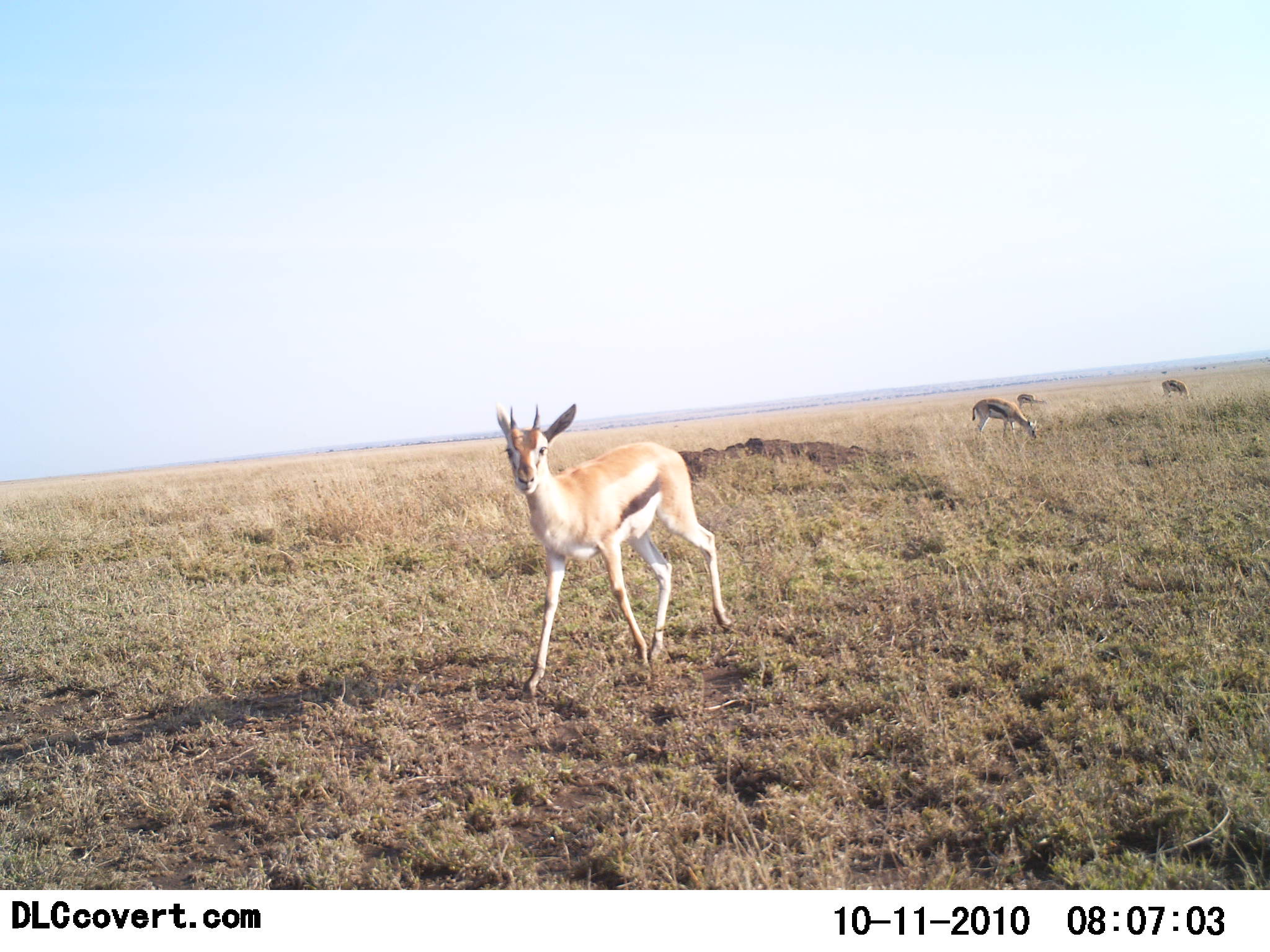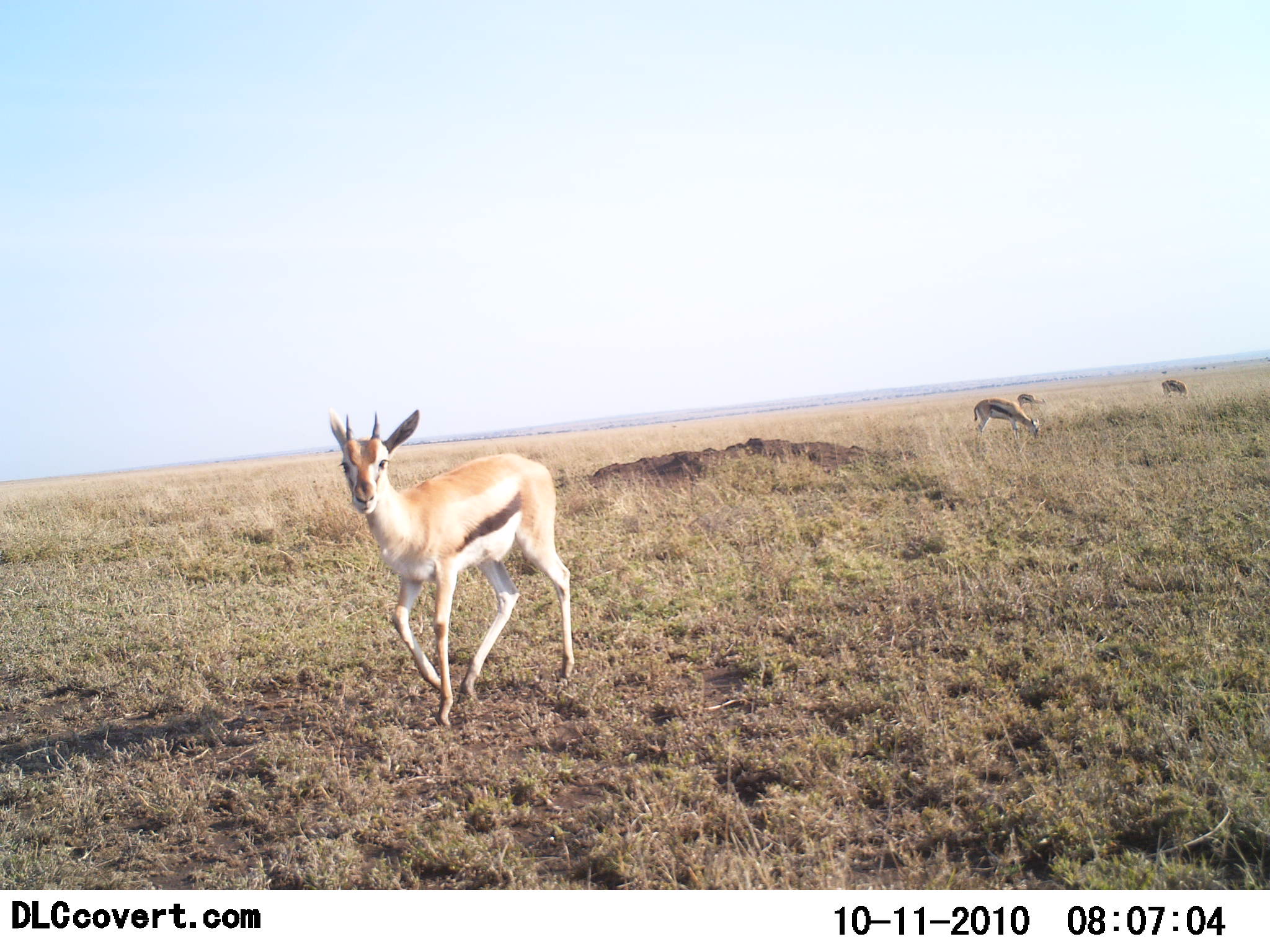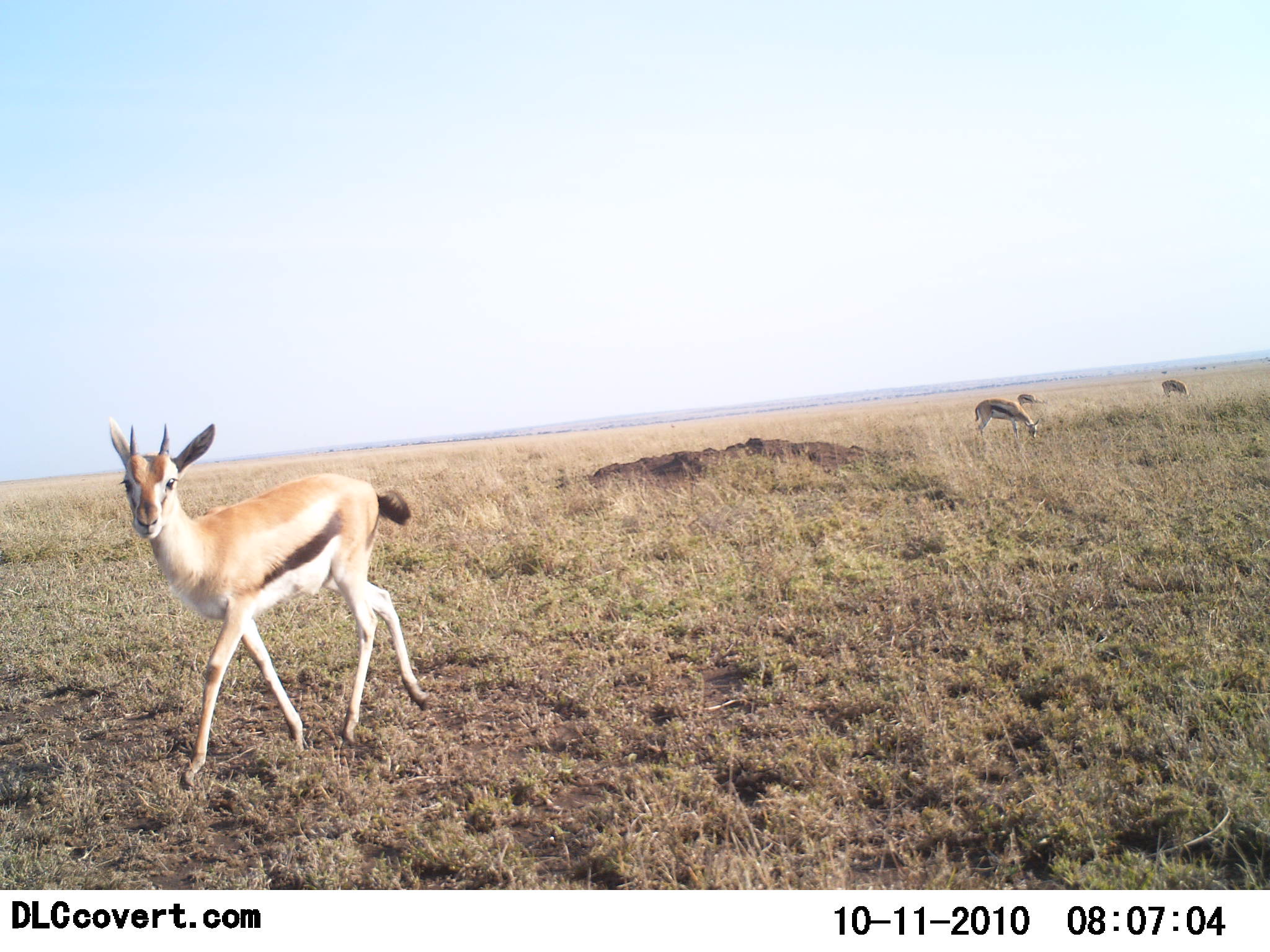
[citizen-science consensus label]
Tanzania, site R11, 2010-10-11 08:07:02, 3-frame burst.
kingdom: Animalia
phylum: Chordata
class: Mammalia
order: Artiodactyla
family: Bovidae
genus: Eudorcas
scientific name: Eudorcas thomsonii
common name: thomson's gazelle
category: gazellethomsons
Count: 4.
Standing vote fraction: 33%.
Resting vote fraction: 0%.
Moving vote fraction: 100%.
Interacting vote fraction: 0%.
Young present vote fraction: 0%.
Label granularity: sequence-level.